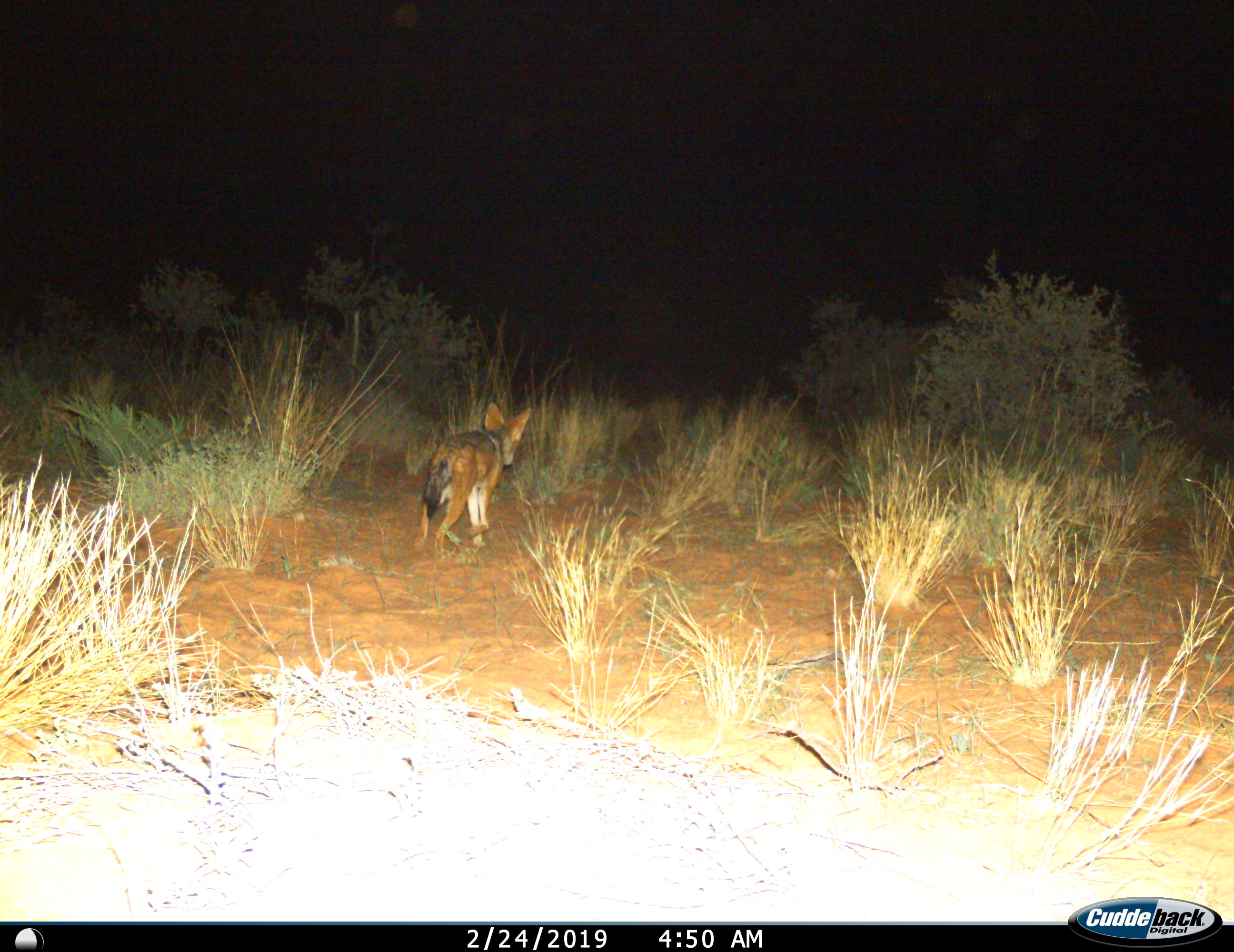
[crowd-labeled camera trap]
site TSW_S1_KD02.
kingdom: Animalia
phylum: Chordata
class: Mammalia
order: Carnivora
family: Canidae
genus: Lupulella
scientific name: Lupulella mesomelas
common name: black-backed jackal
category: jackalblackbacked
Jackalblackbacked (black-backed jackal) (Lupulella mesomelas), count 1. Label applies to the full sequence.